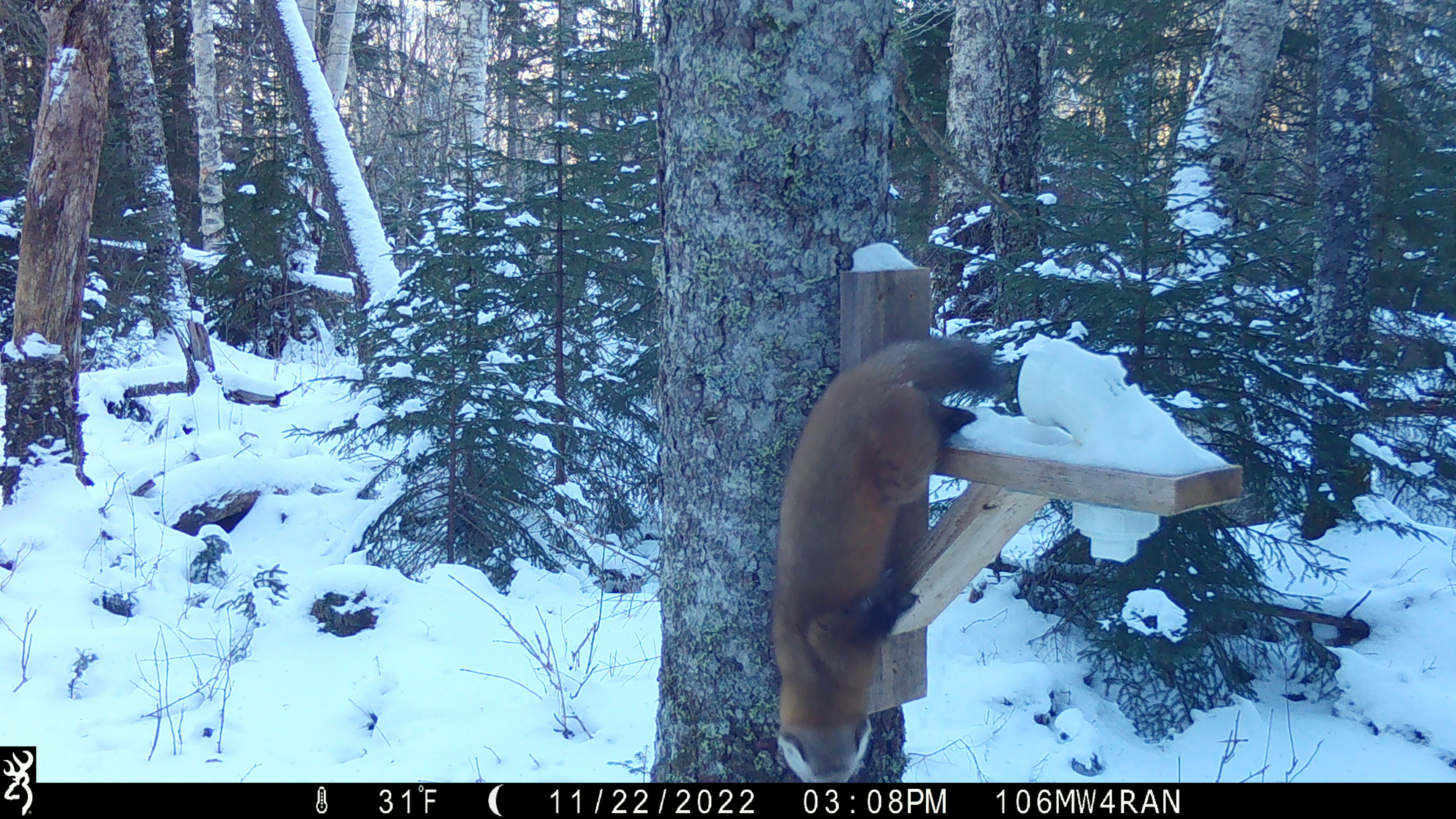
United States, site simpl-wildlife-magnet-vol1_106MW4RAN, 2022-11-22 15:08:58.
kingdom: Animalia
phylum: Chordata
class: Mammalia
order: Carnivora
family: Mustelidae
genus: Martes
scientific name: Martes americana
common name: american marten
American marten (Martes americana).